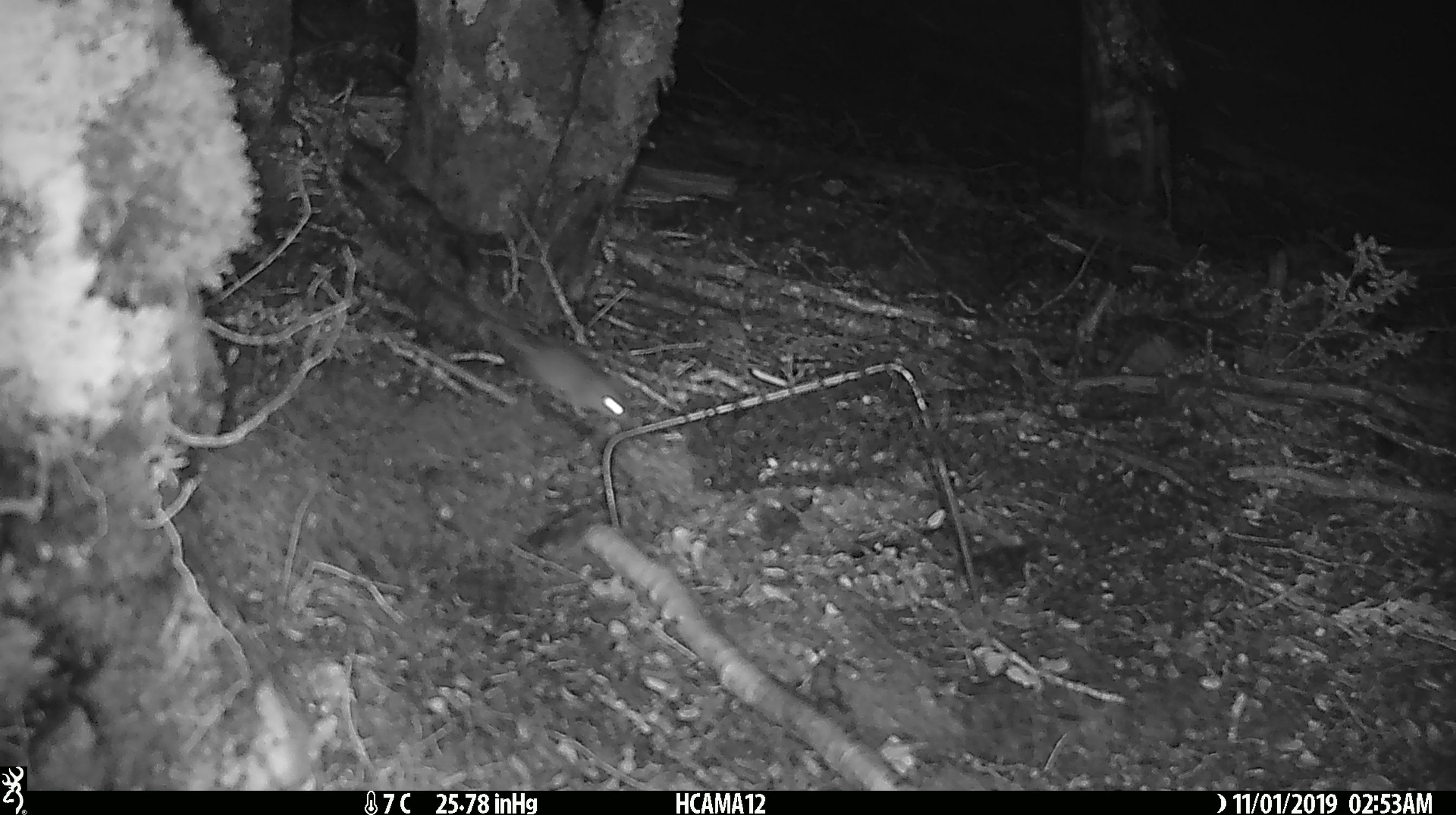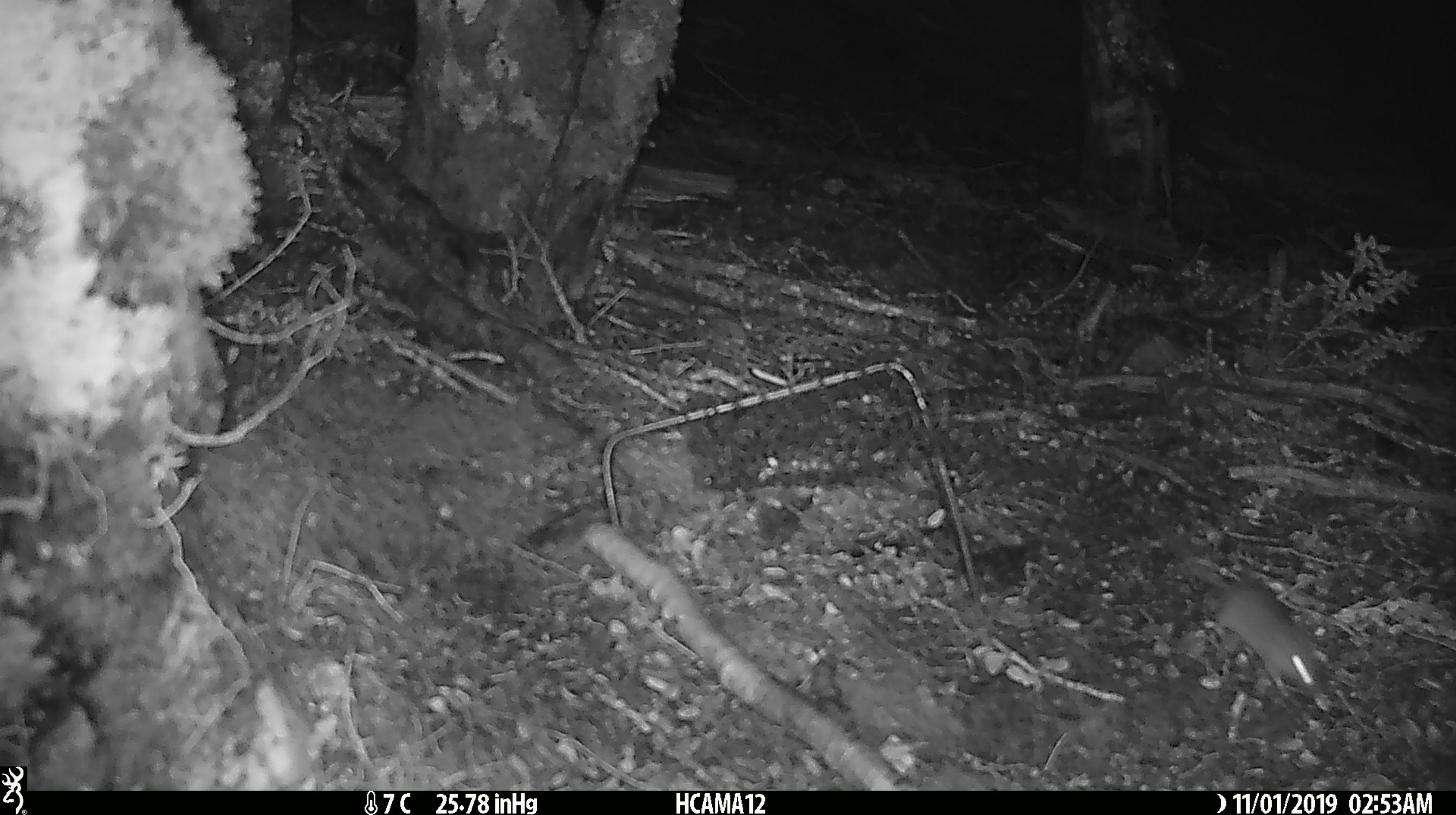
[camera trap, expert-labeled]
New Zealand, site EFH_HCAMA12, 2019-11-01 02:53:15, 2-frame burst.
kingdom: Animalia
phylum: Chordata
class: Mammalia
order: Rodentia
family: Muridae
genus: Mus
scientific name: Mus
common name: mouse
Mouse (Mus).